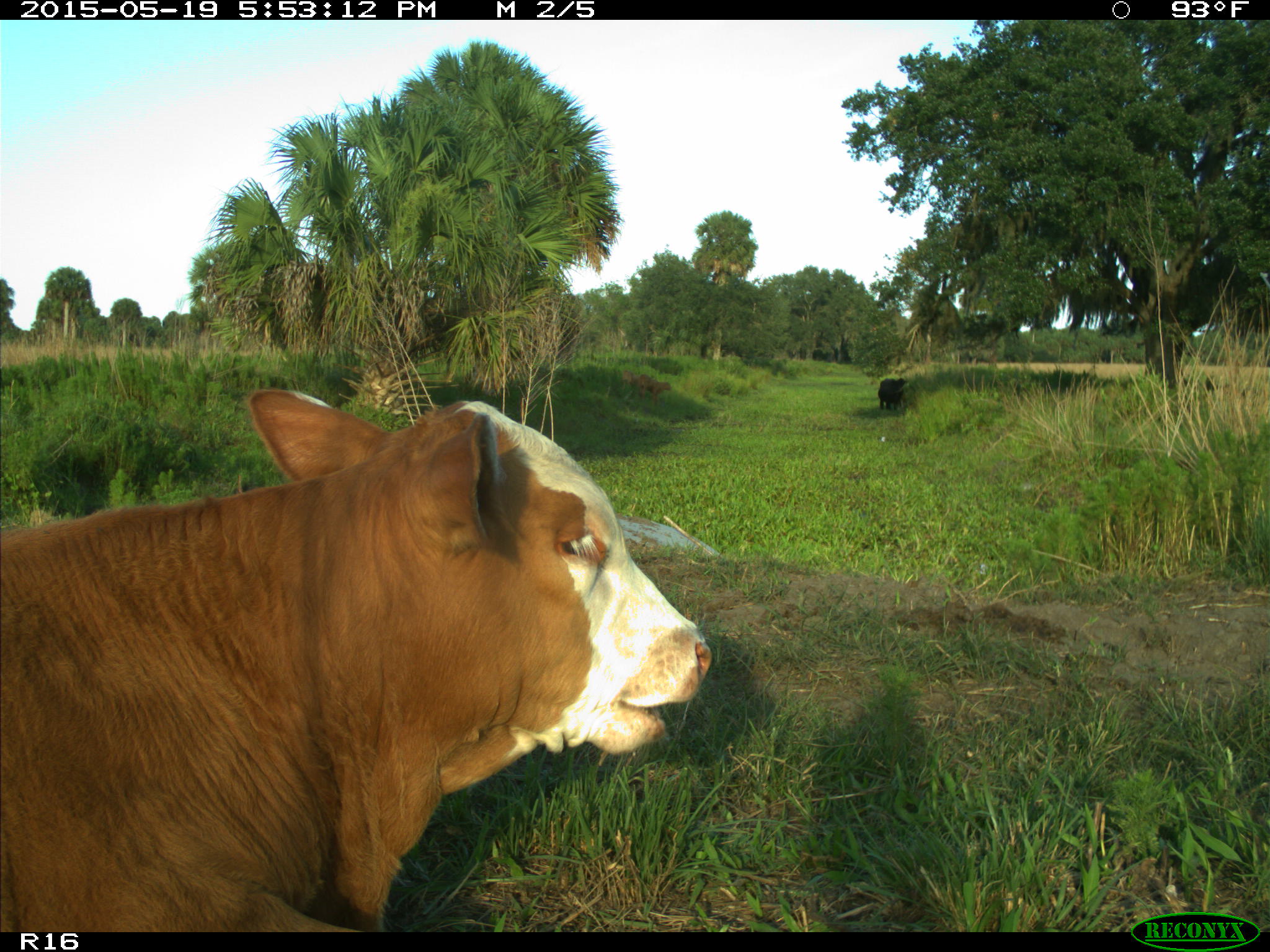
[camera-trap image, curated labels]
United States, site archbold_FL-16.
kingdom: Animalia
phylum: Chordata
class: Mammalia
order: Artiodactyla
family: Bovidae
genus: Bos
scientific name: Bos taurus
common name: domestic cow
Bos taurus (domestic cow).